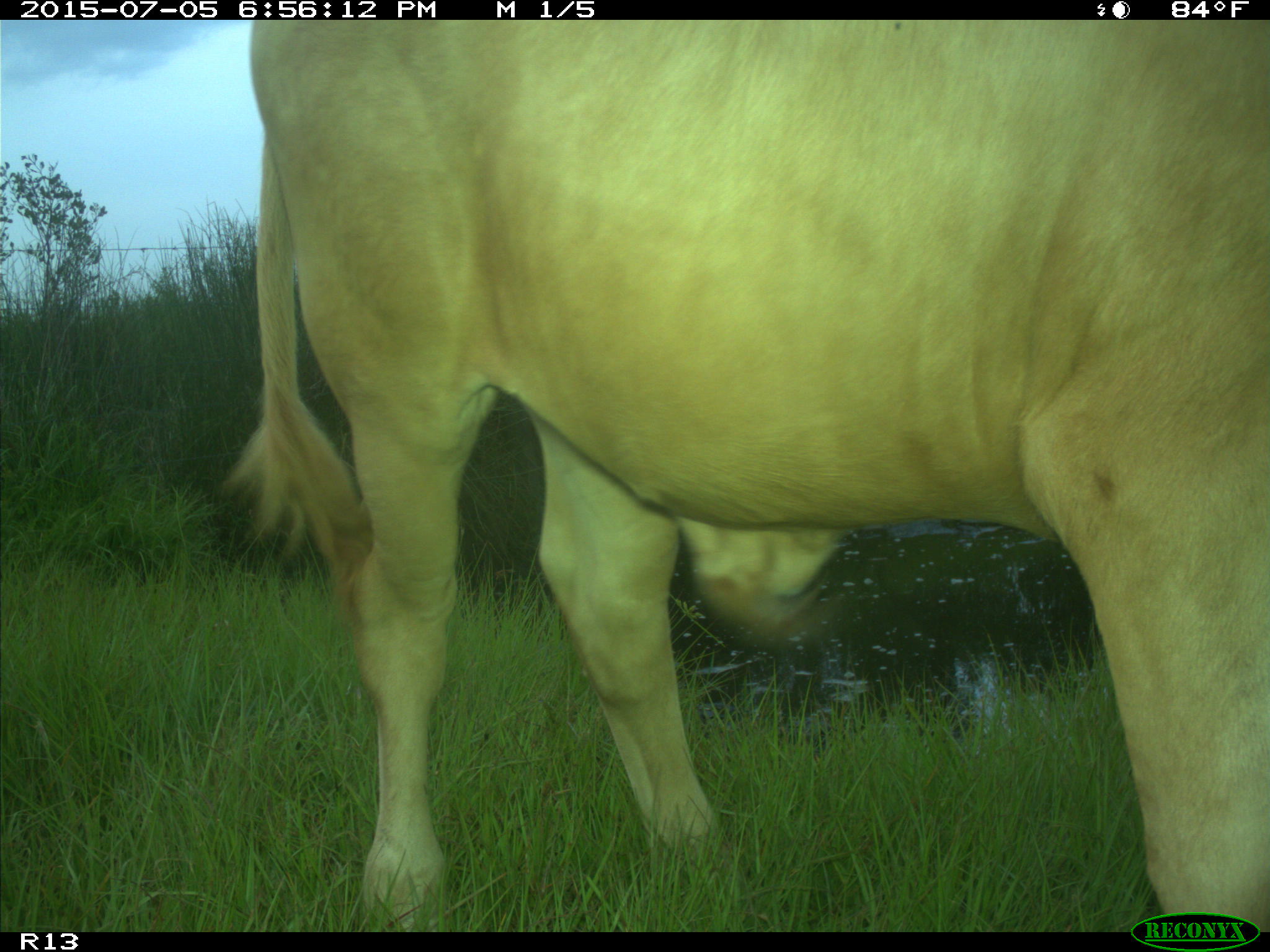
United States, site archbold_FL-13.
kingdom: Animalia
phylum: Chordata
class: Mammalia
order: Artiodactyla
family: Bovidae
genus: Bos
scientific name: Bos taurus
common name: domestic cow